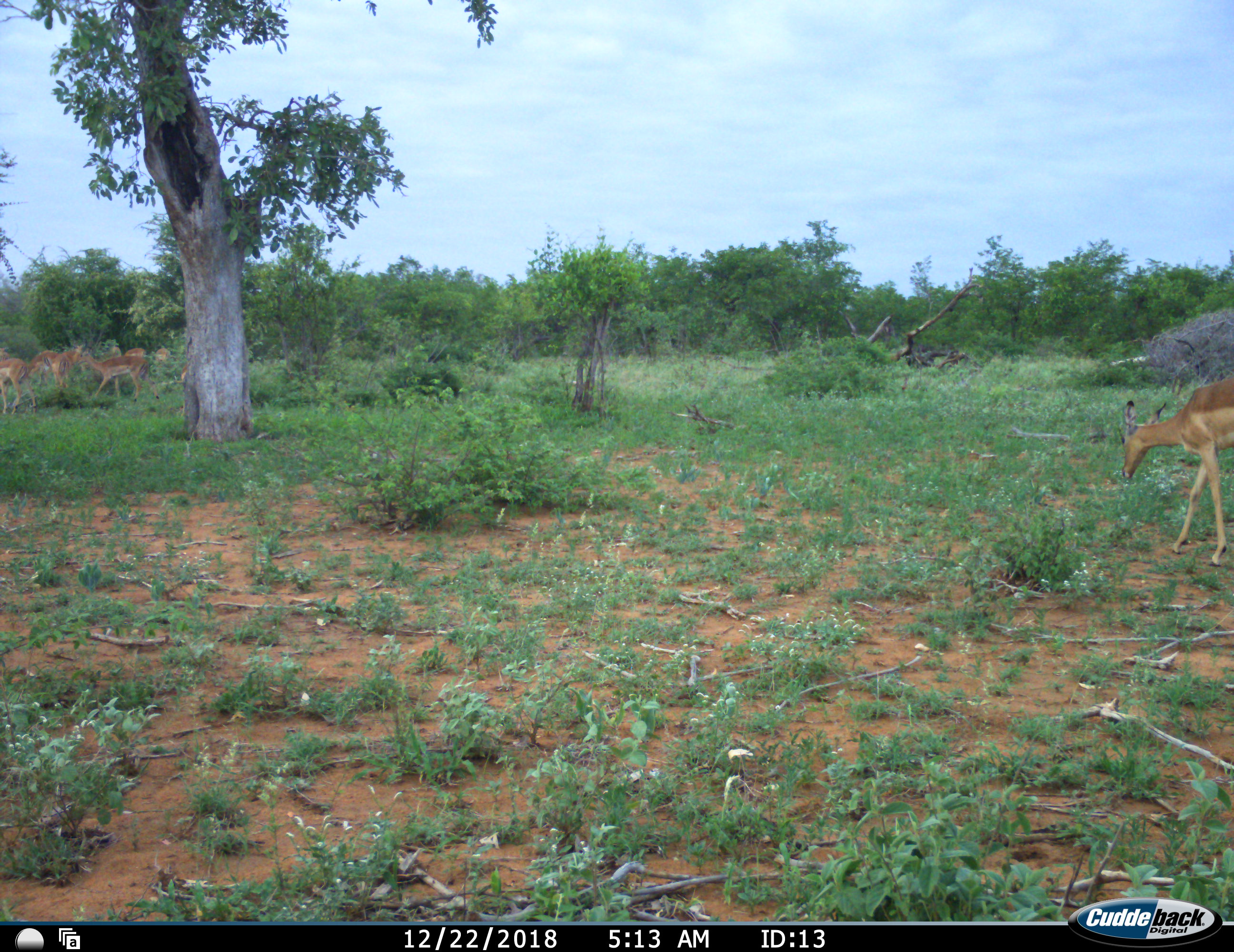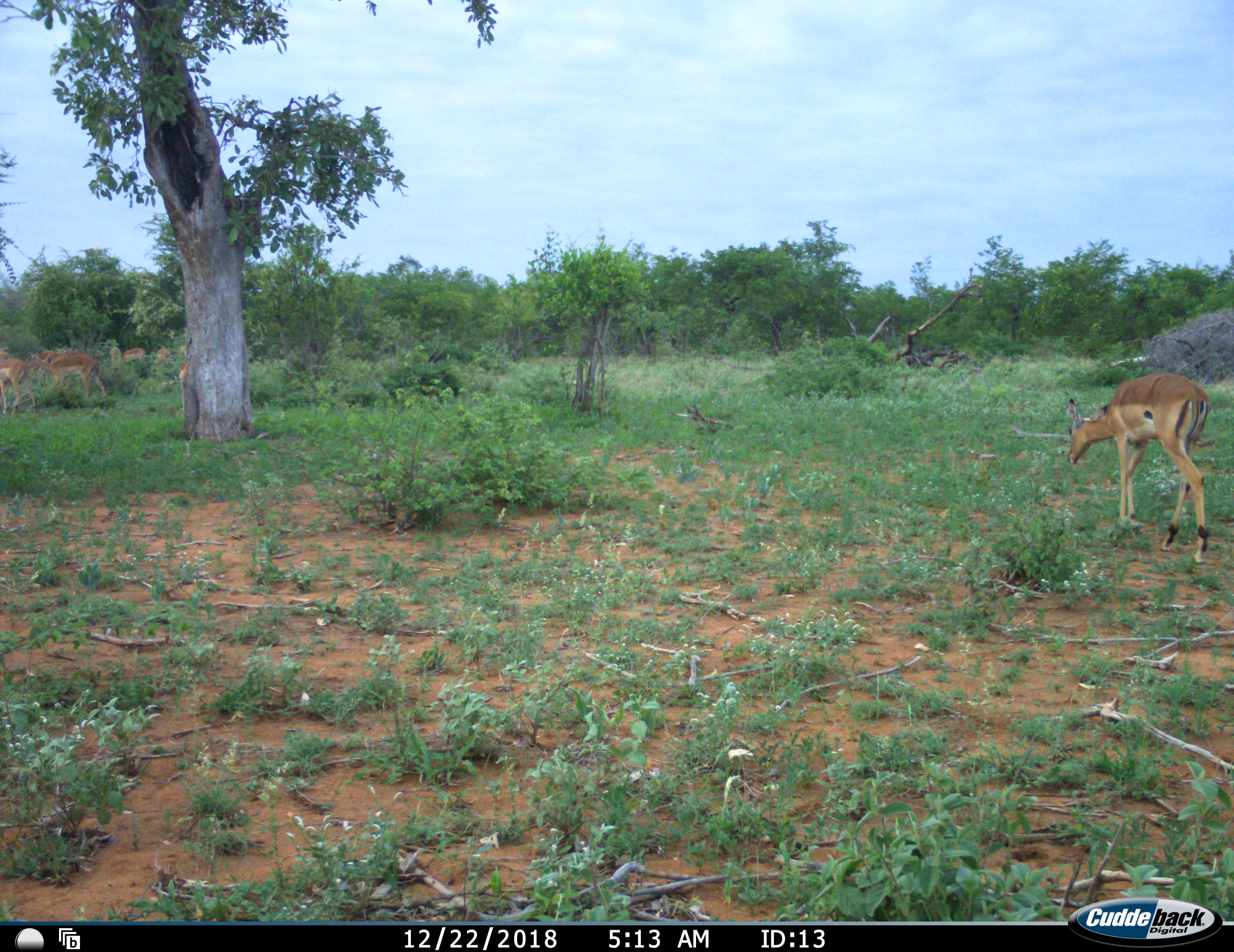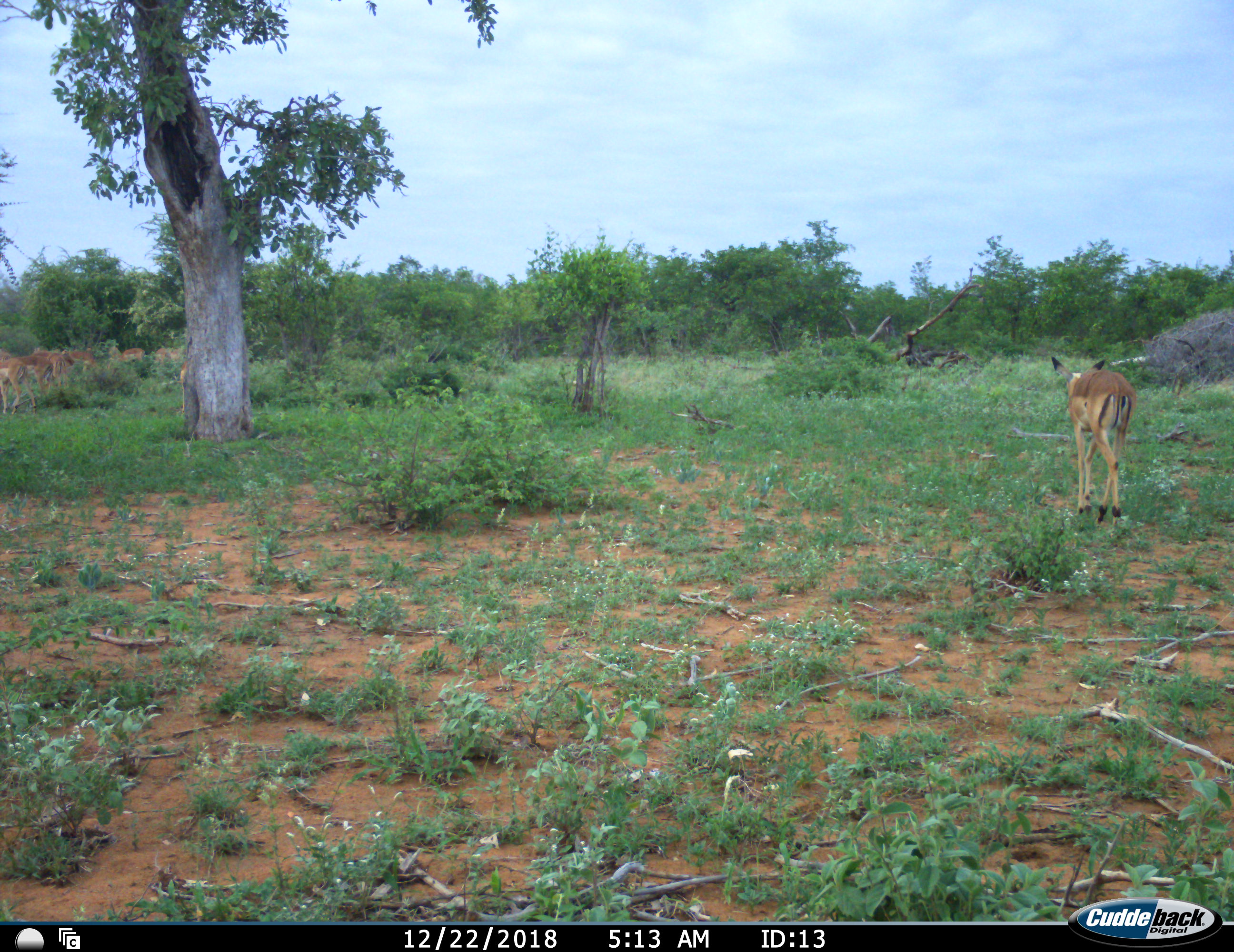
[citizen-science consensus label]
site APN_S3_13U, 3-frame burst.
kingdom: Animalia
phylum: Chordata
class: Mammalia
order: Artiodactyla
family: Bovidae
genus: Aepyceros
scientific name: Aepyceros melampus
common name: impala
Impala (Aepyceros melampus), count 8. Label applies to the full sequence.